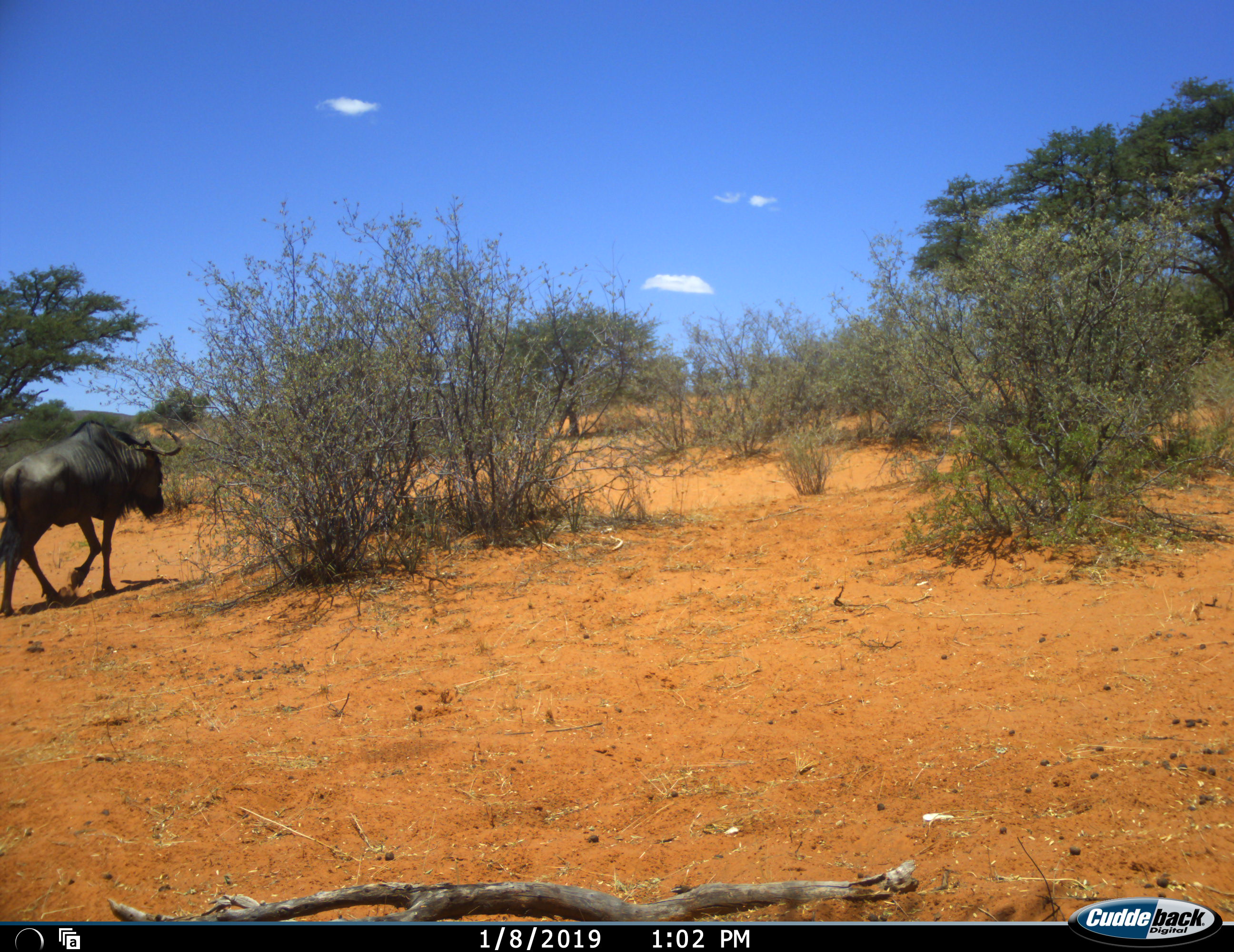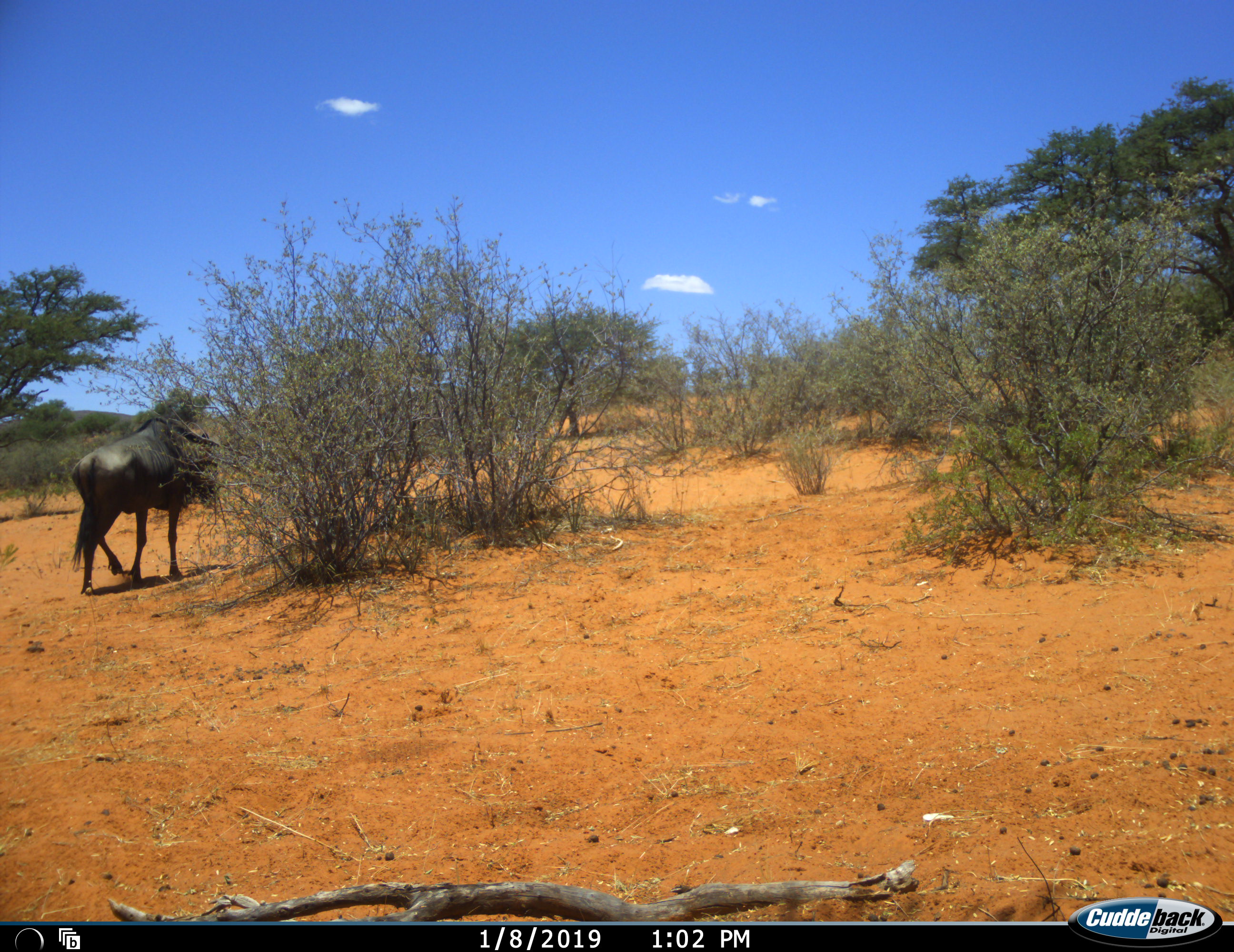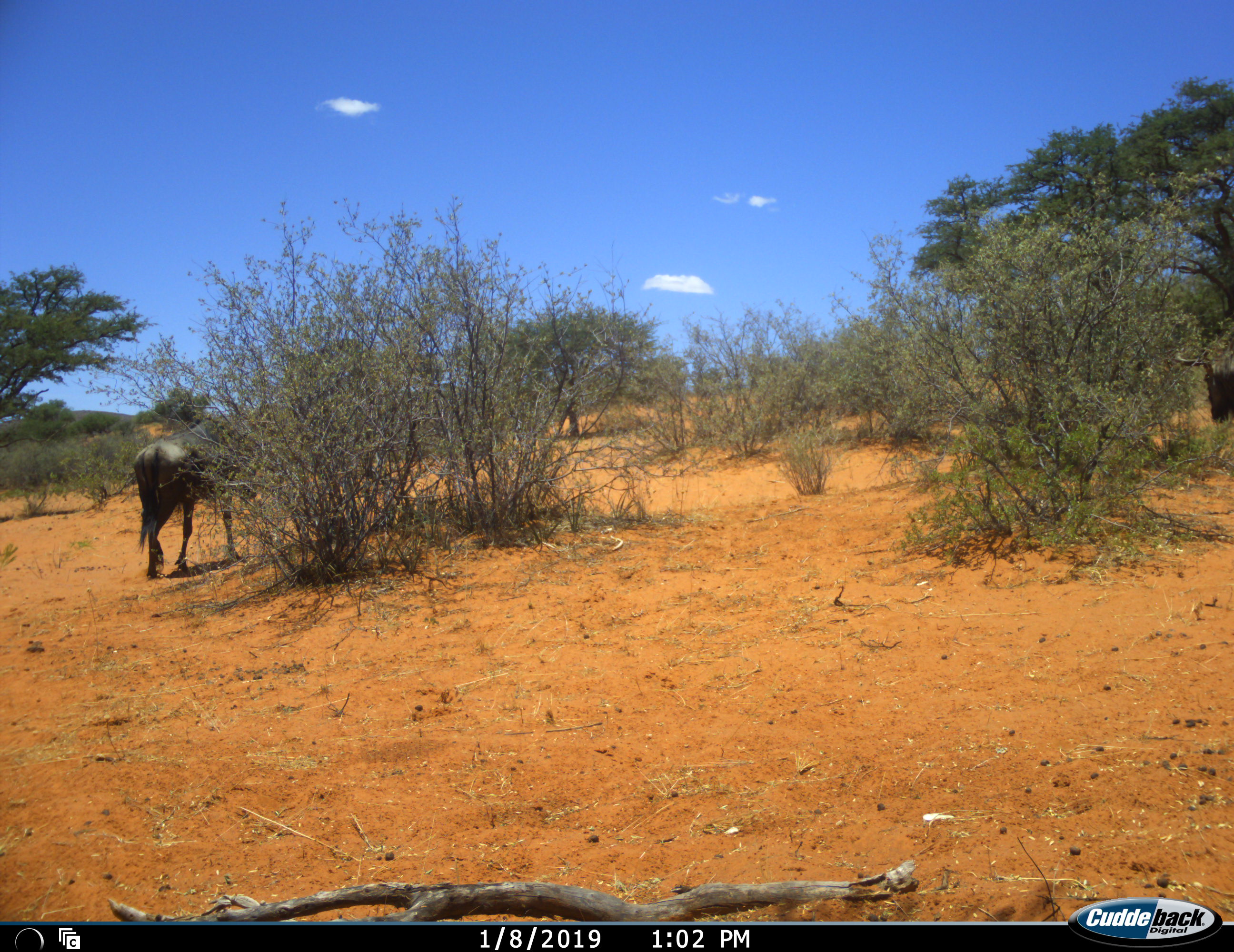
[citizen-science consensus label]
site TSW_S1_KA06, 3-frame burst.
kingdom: Animalia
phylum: Chordata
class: Mammalia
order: Artiodactyla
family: Bovidae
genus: Connochaetes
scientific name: Connochaetes taurinus taurinus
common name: blue wildebeest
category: wildebeestblue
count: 2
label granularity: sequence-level